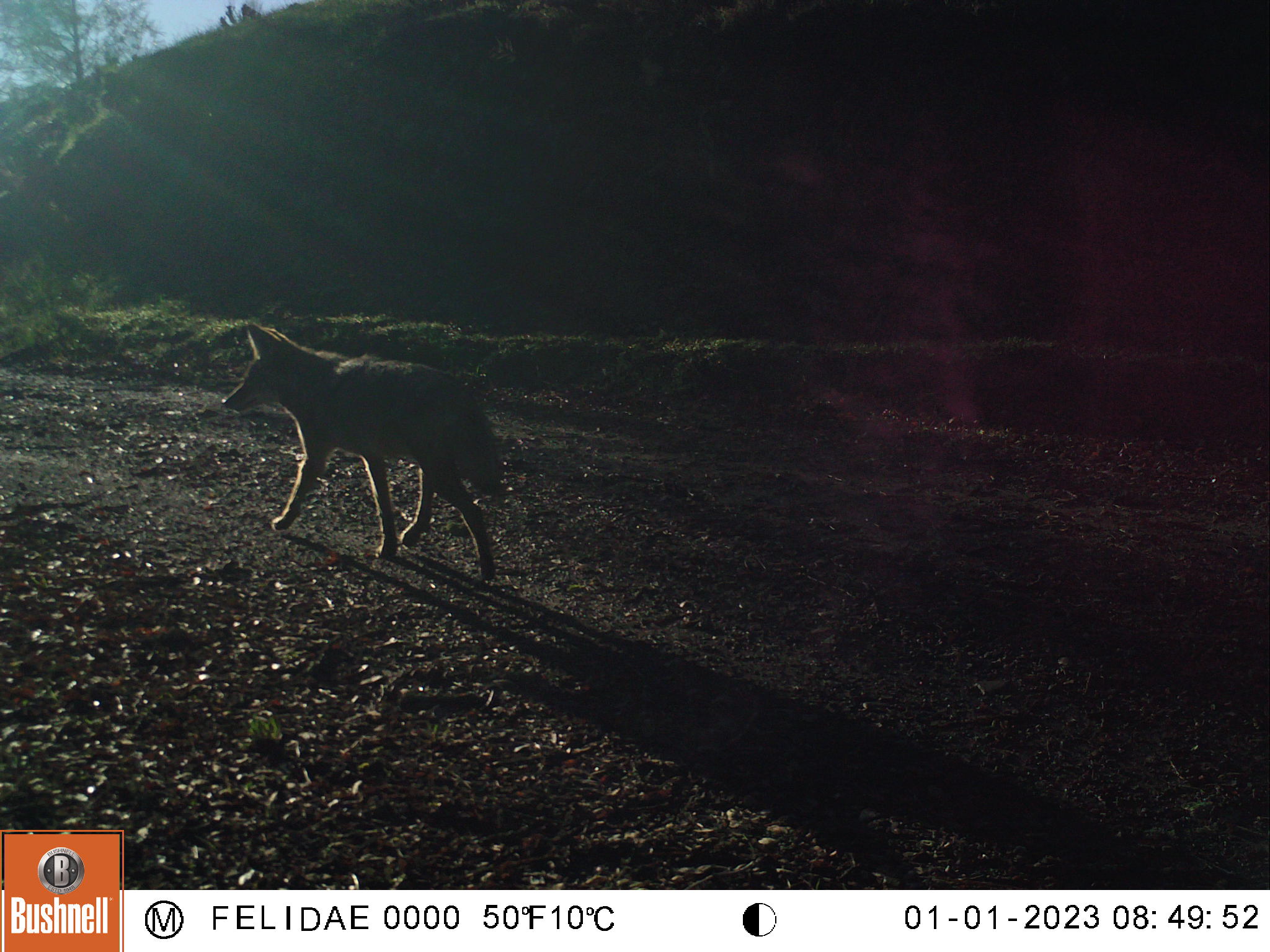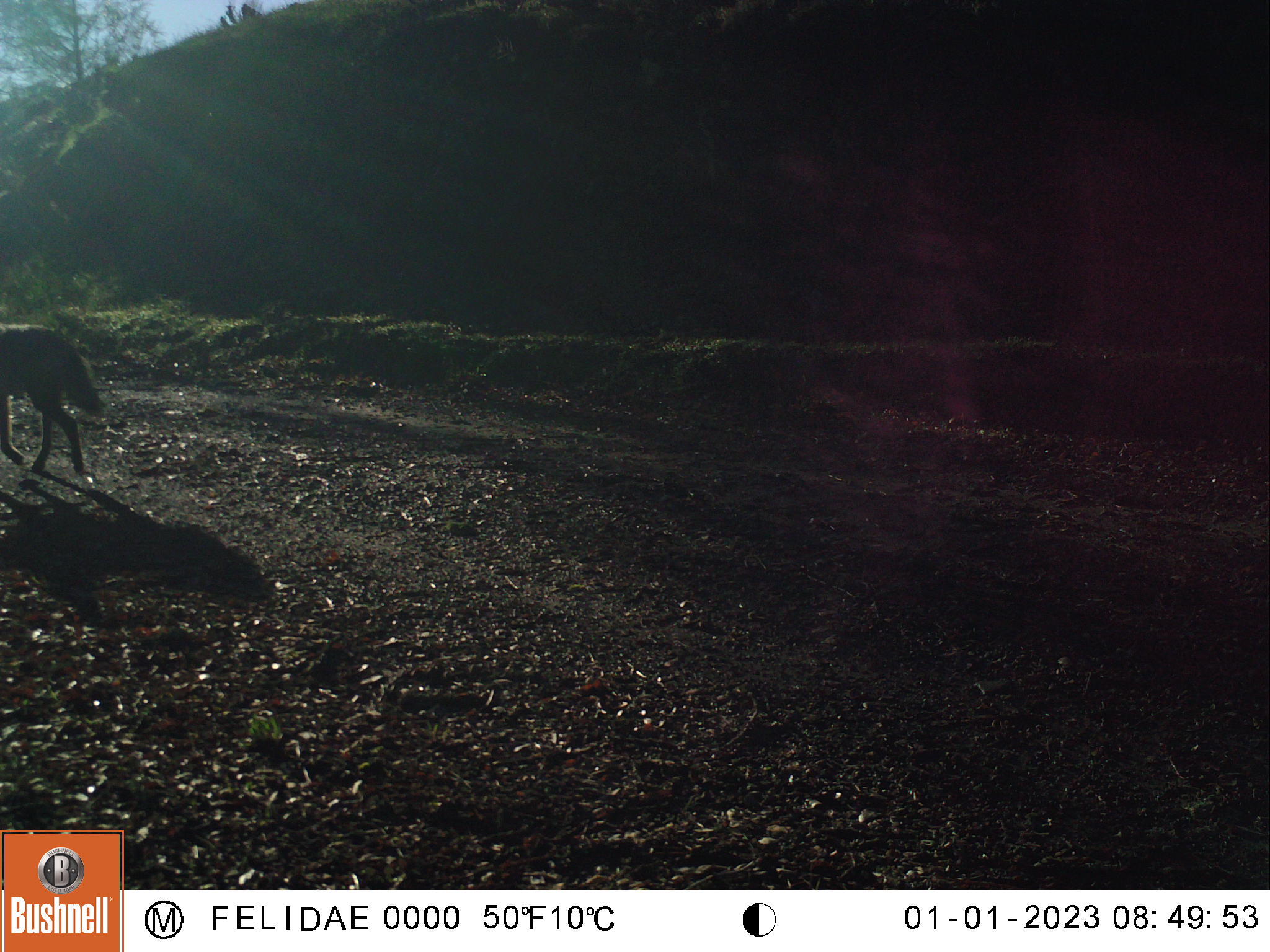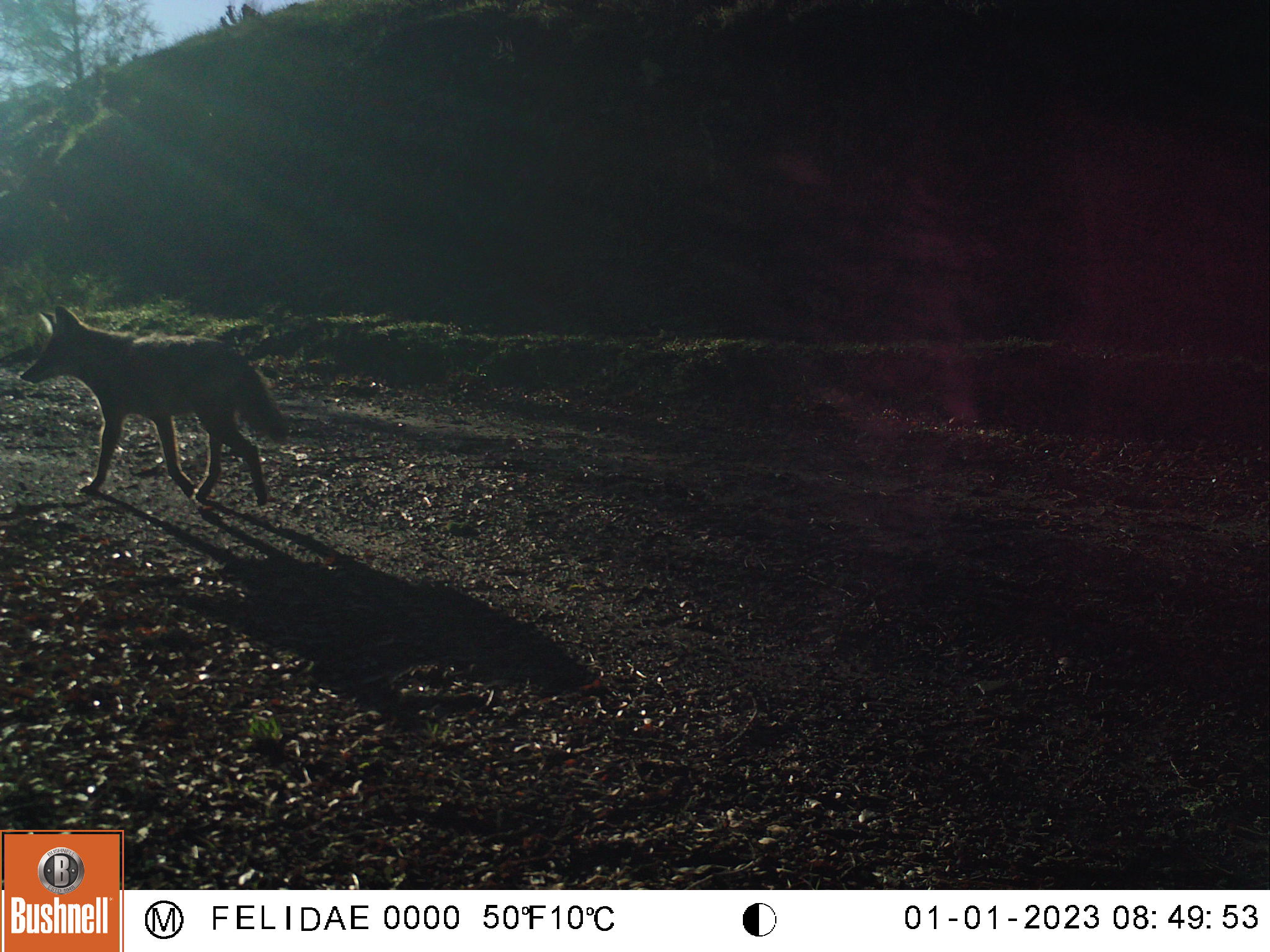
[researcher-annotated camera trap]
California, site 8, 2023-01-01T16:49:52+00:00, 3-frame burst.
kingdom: Animalia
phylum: Chordata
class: Mammalia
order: Carnivora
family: Canidae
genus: Canis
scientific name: Canis latrans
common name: coyote